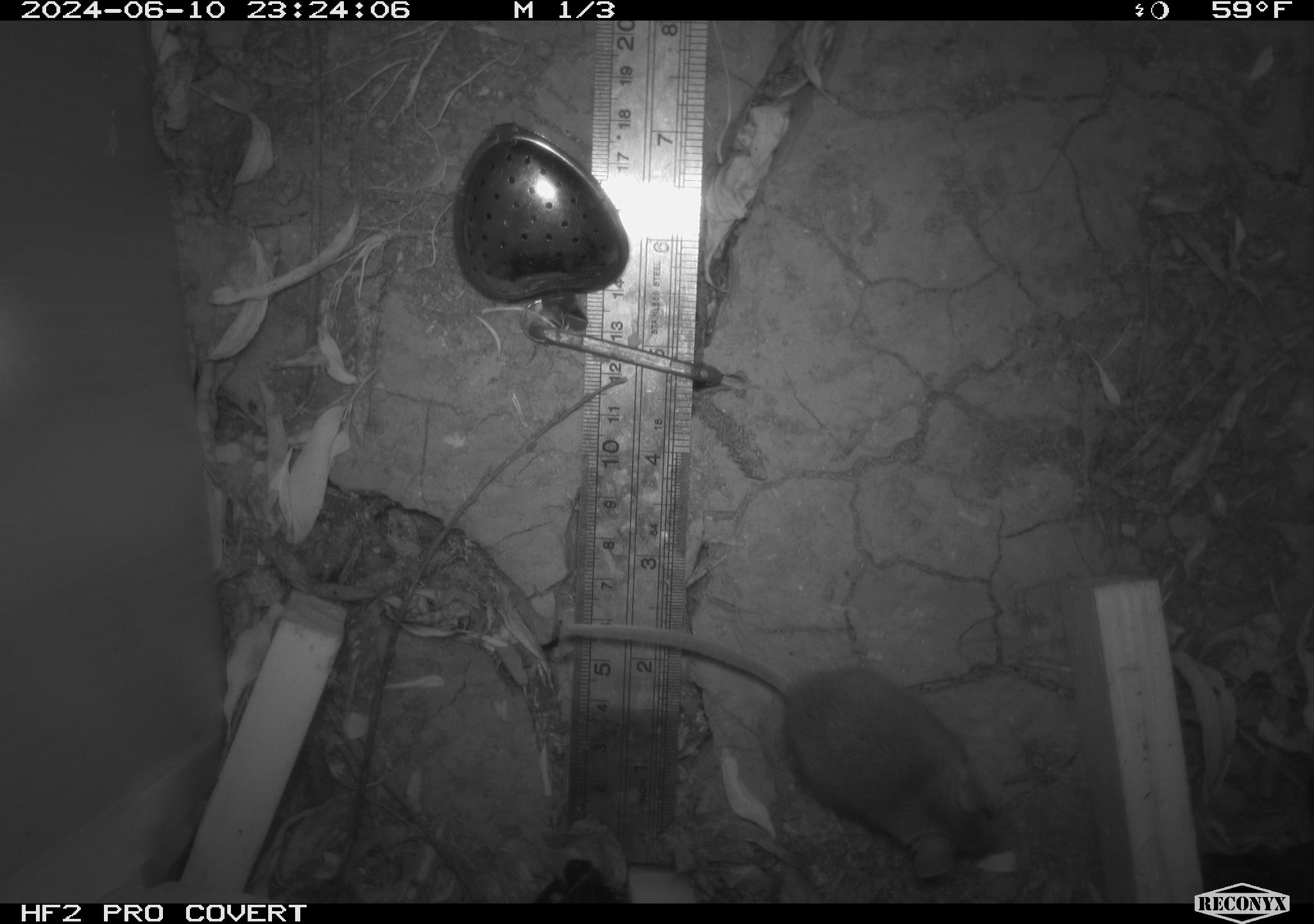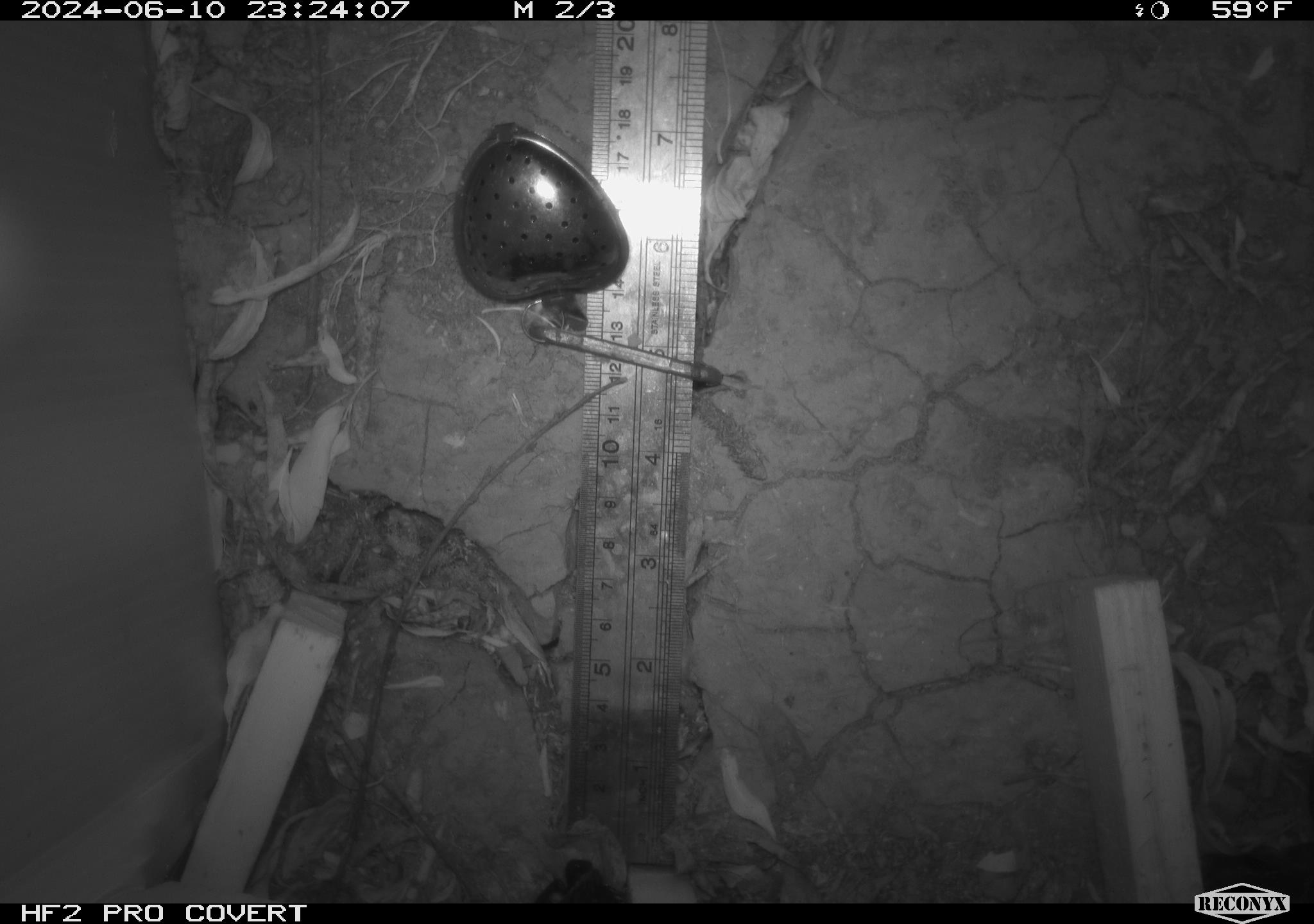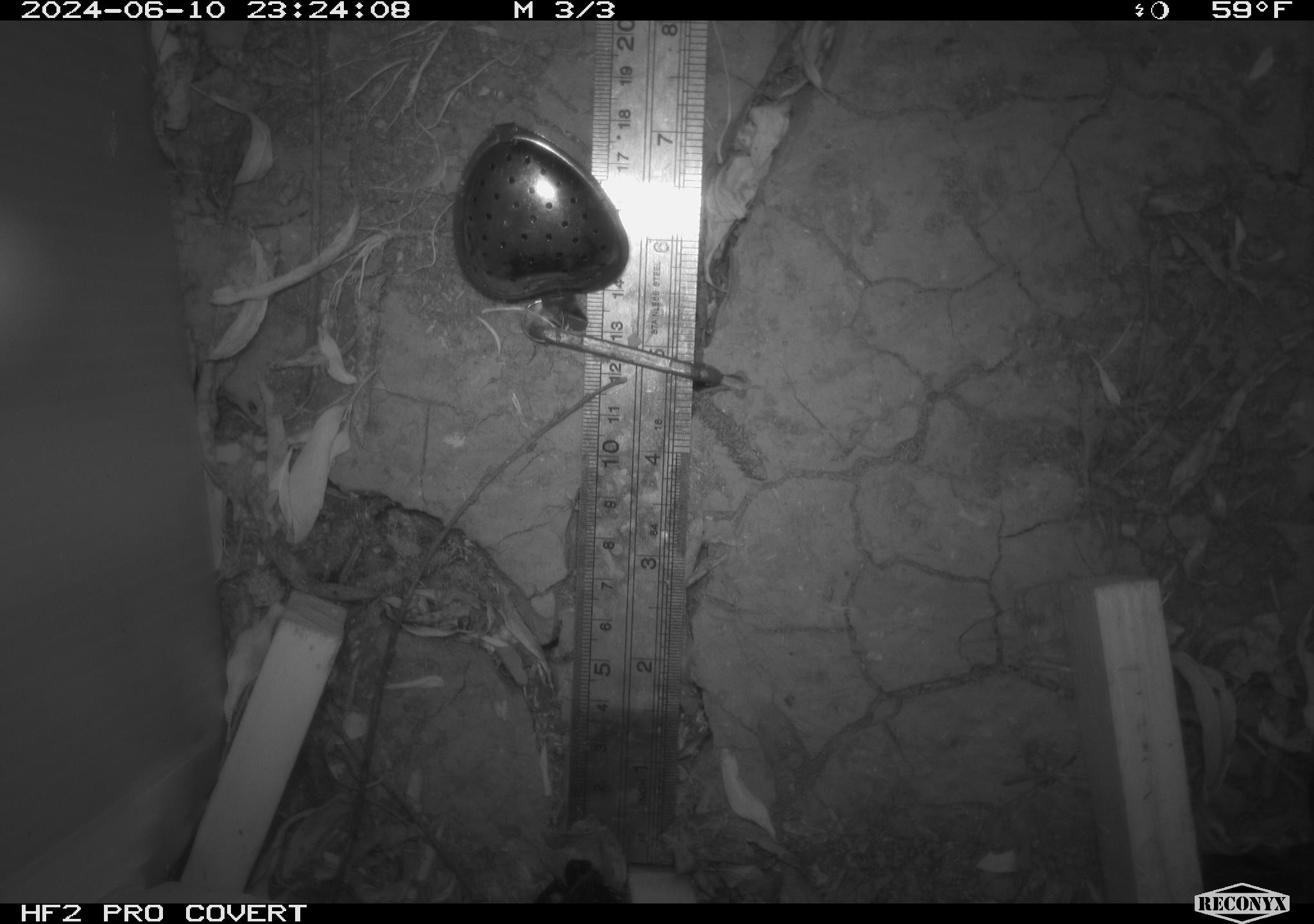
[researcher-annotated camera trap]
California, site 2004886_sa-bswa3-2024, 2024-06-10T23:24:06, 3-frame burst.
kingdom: Animalia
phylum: Chordata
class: Mammalia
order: Rodentia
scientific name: Rodentia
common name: mouse species